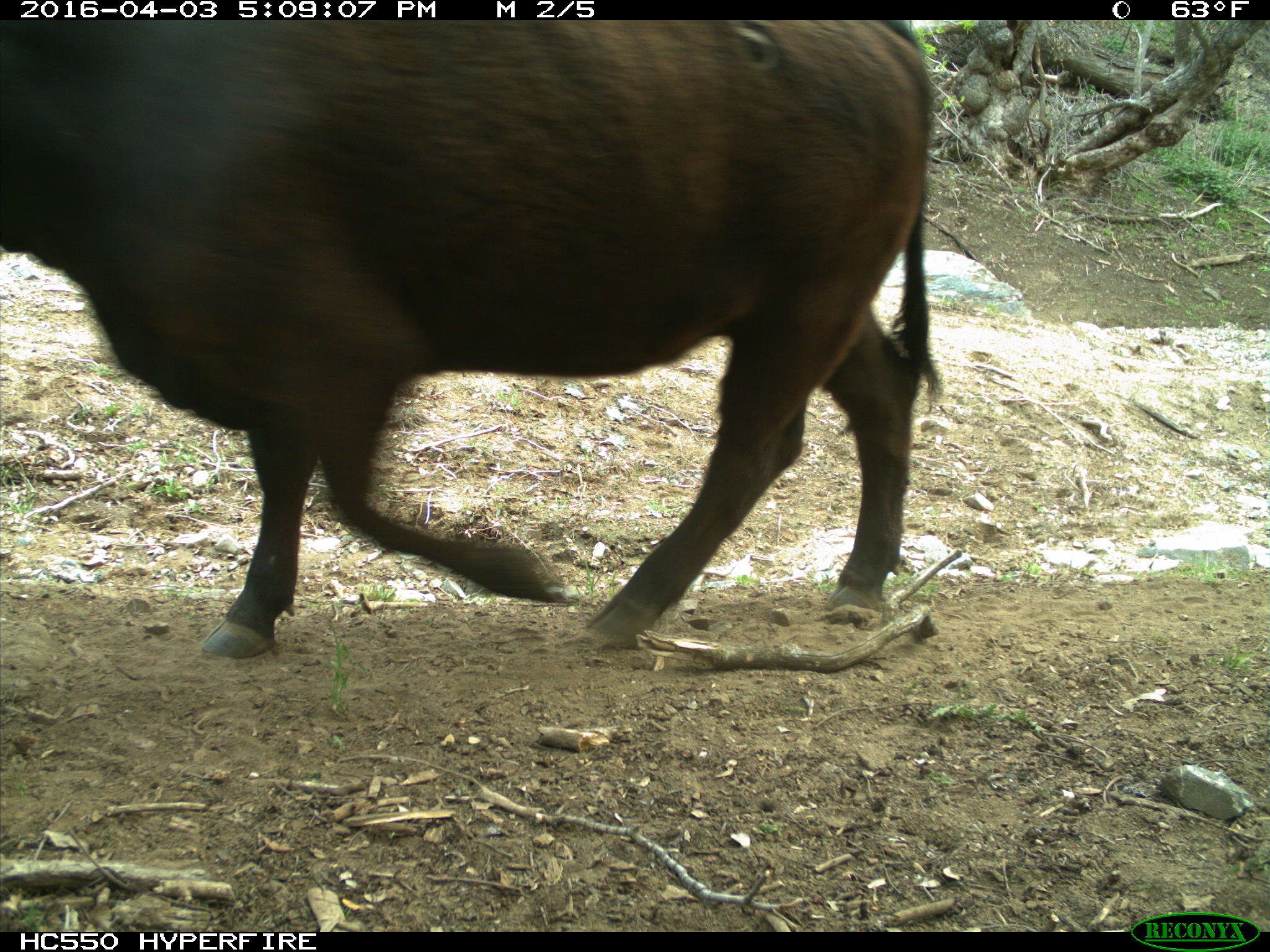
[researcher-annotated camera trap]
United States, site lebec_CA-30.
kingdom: Animalia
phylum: Chordata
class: Mammalia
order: Artiodactyla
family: Bovidae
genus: Bos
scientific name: Bos taurus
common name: domestic cow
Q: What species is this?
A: Bos taurus (domestic cow).